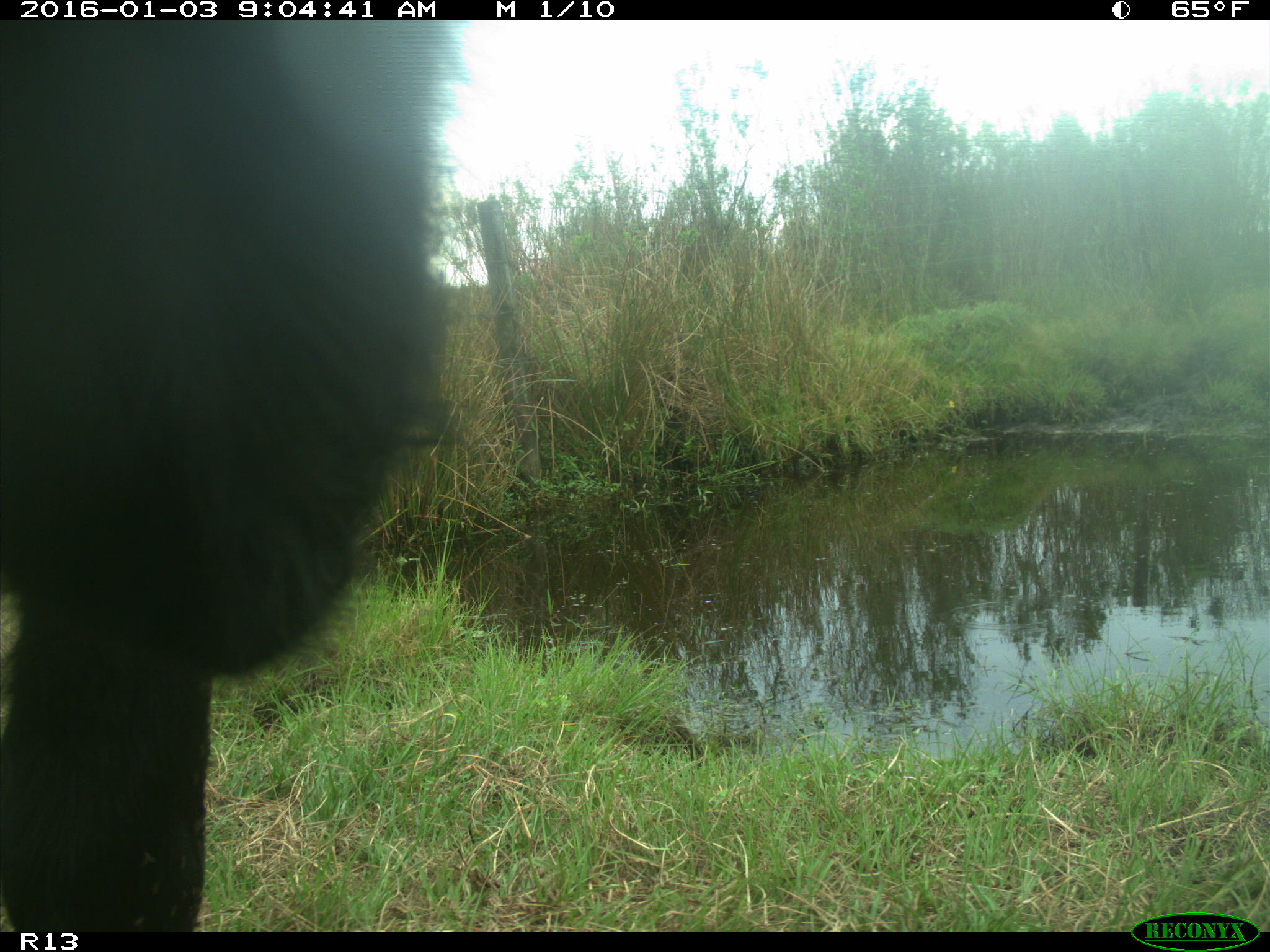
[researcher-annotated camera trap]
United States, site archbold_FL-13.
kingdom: Animalia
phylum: Chordata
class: Mammalia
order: Artiodactyla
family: Bovidae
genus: Bos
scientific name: Bos taurus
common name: domestic cow